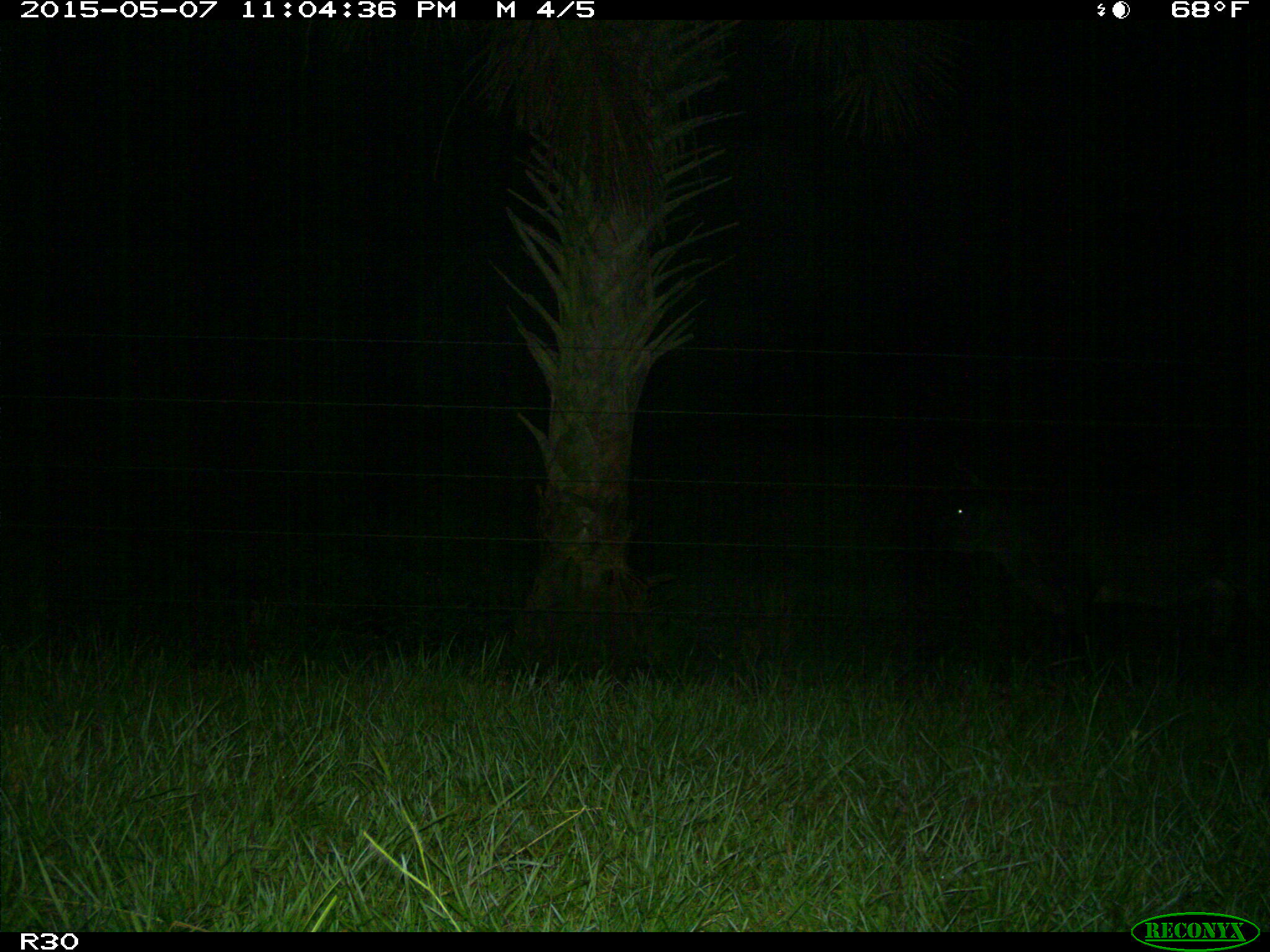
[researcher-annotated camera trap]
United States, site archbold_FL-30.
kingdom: Animalia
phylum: Chordata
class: Mammalia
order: Artiodactyla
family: Bovidae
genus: Bos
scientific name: Bos taurus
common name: domestic cow